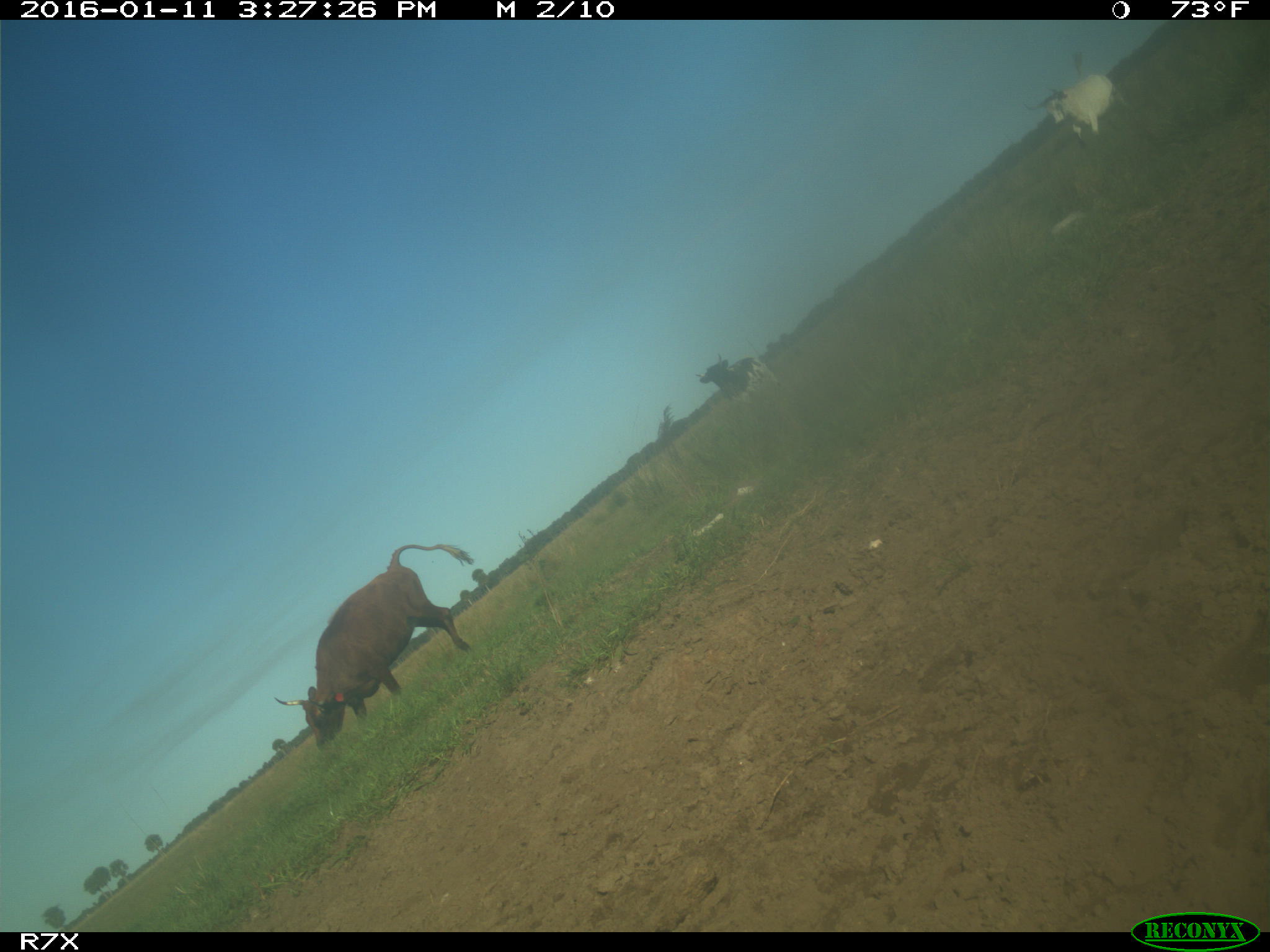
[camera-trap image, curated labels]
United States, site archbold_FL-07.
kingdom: Animalia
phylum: Chordata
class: Mammalia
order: Artiodactyla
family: Bovidae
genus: Bos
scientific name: Bos taurus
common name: domestic cow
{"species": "Bos taurus (domestic cow)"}